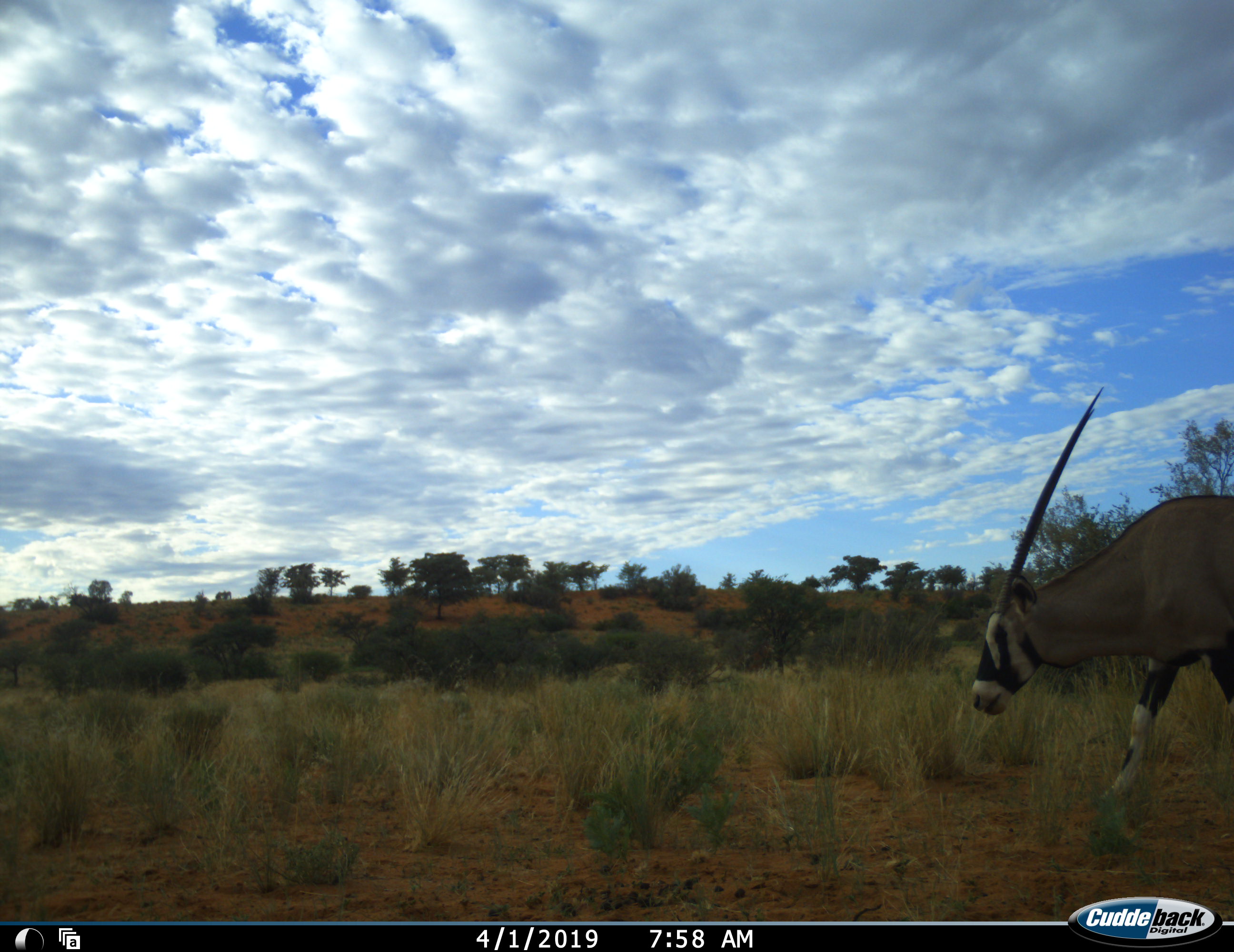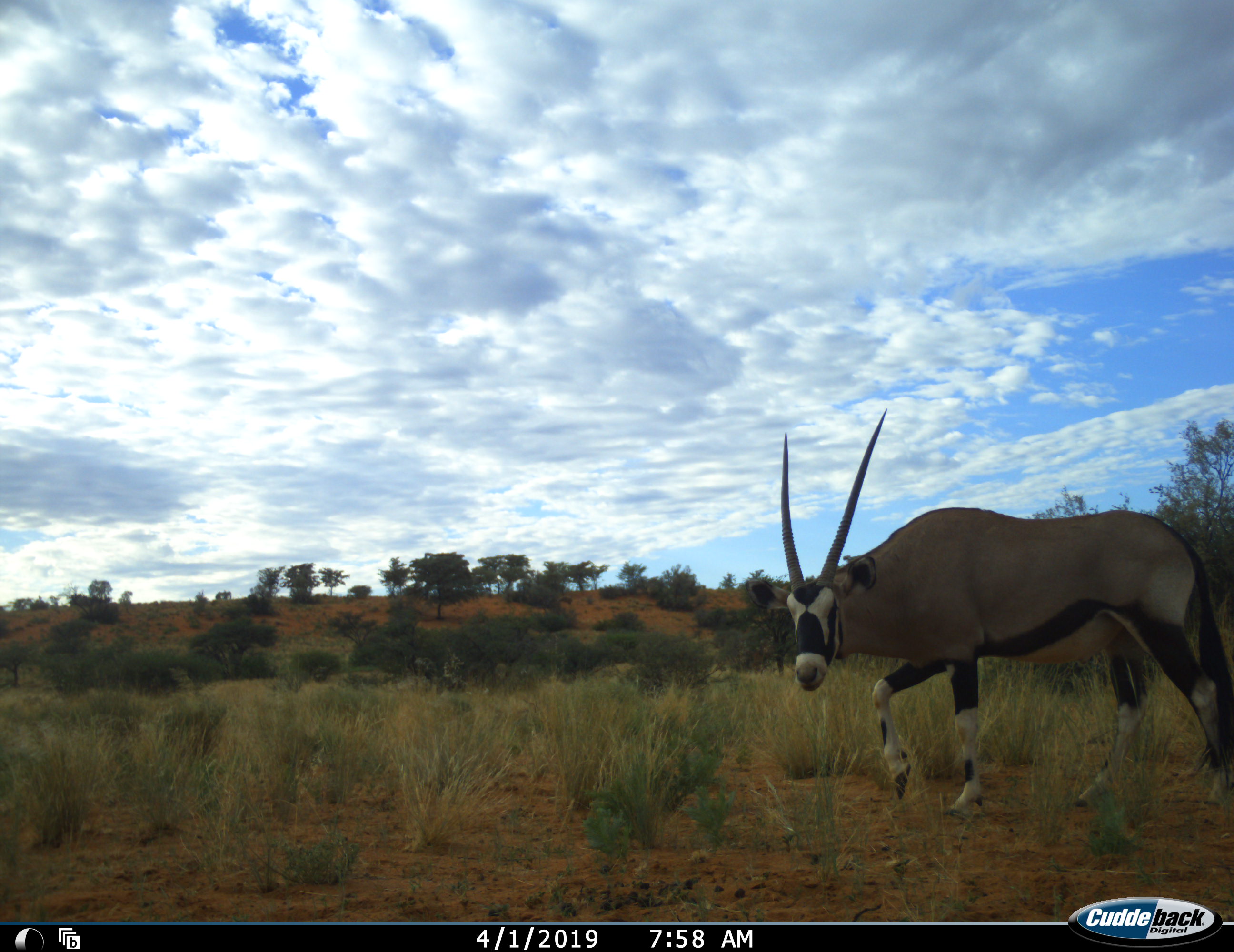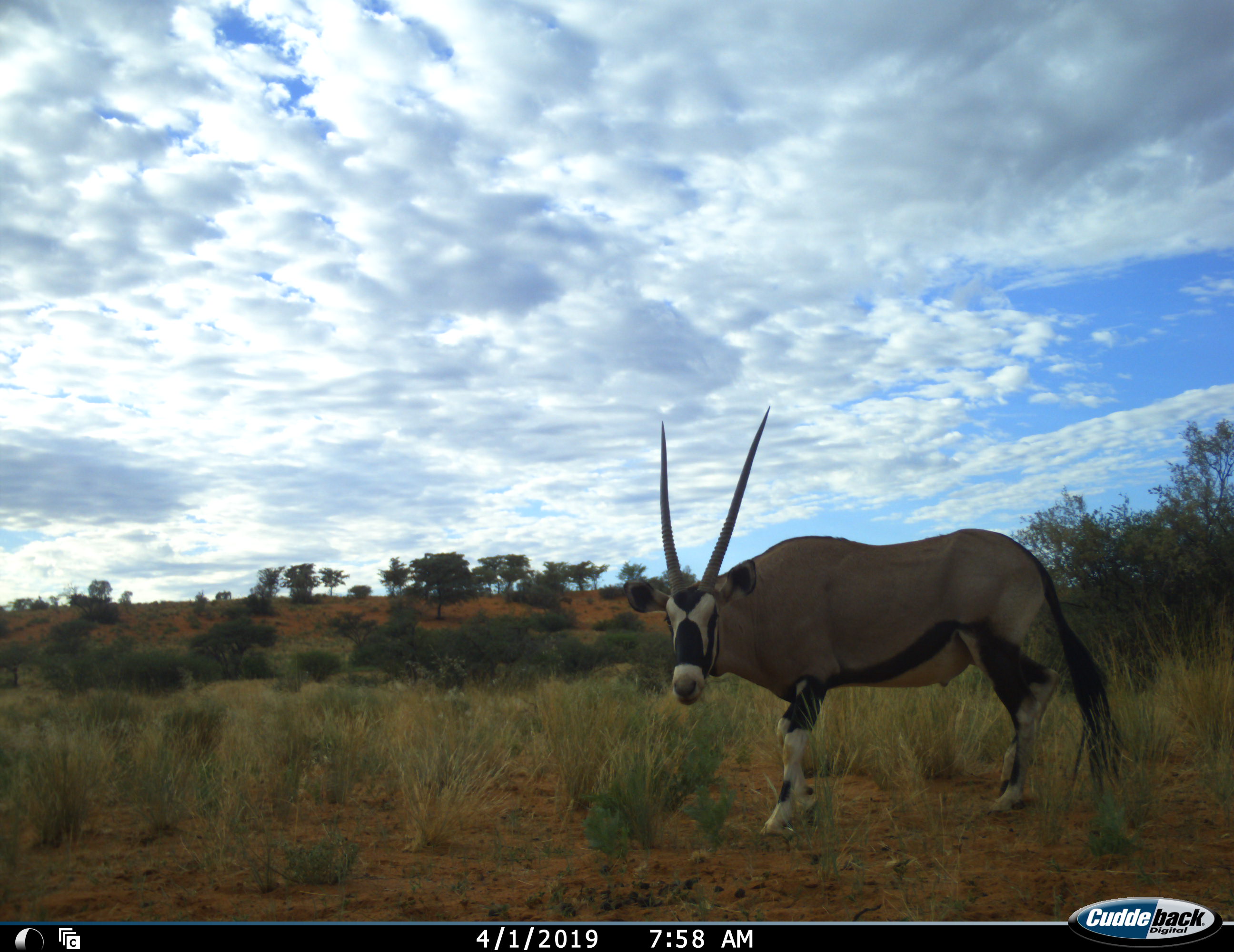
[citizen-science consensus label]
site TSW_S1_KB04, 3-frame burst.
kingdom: Animalia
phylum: Chordata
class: Mammalia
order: Artiodactyla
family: Bovidae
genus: Oryx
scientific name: Oryx gazella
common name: gemsbok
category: oryx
Oryx (gemsbok) (Oryx gazella), count 1. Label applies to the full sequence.